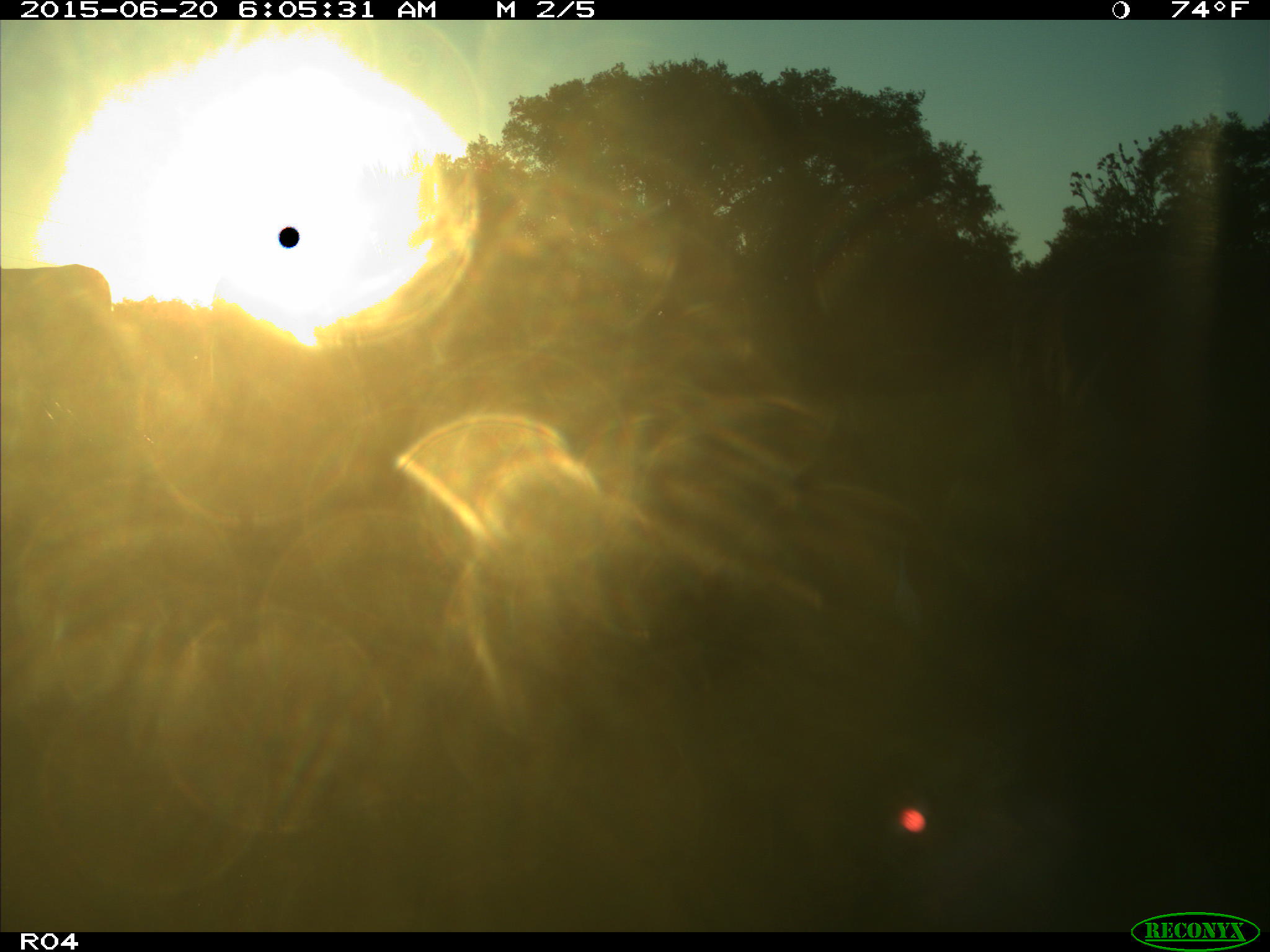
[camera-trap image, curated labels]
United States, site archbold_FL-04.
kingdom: Animalia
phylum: Chordata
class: Mammalia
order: Artiodactyla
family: Bovidae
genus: Bos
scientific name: Bos taurus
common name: domestic cow